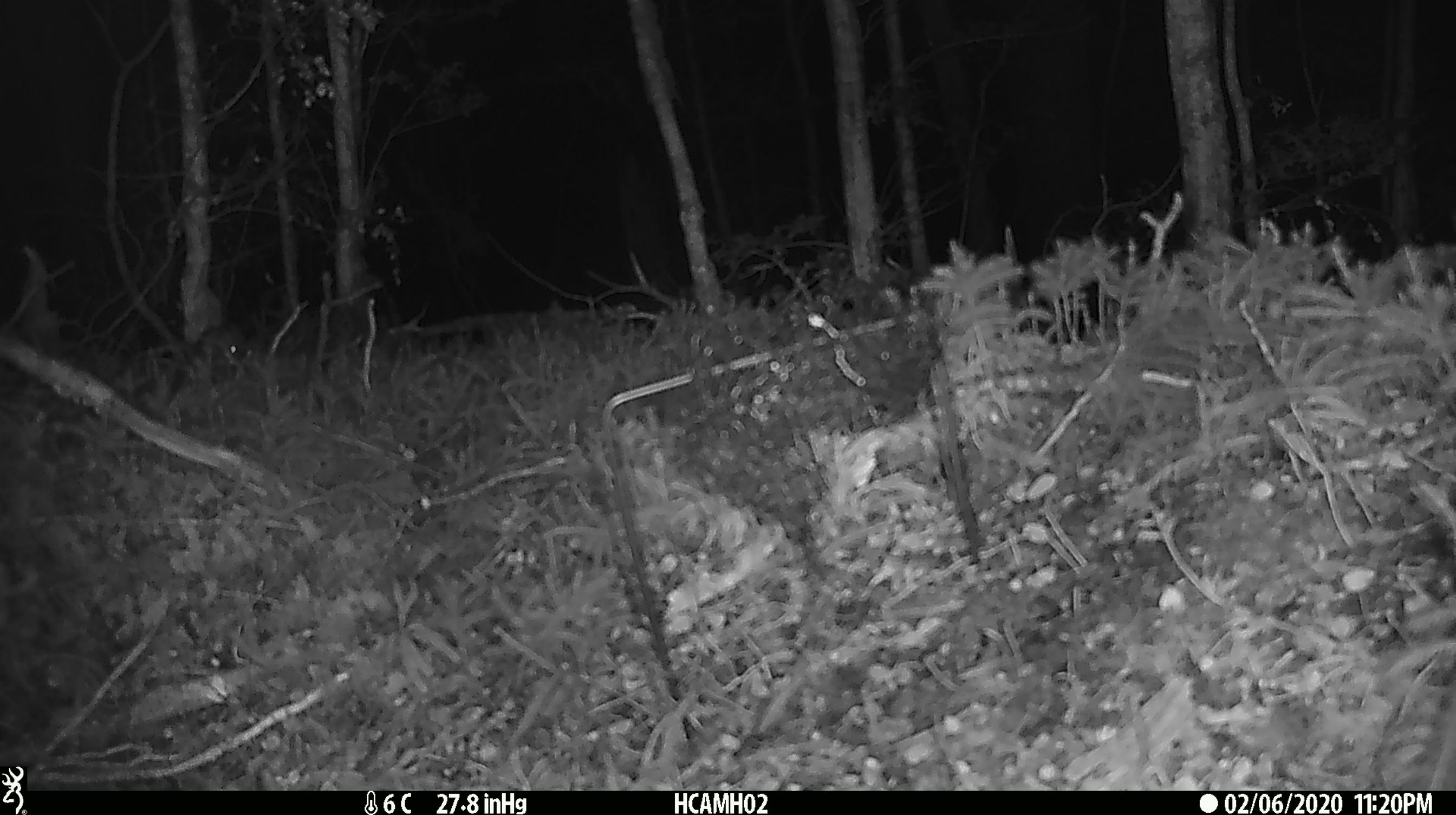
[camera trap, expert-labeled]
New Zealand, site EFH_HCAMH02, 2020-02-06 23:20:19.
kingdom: Animalia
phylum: Chordata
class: Mammalia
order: Rodentia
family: Muridae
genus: Mus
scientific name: Mus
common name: mouse